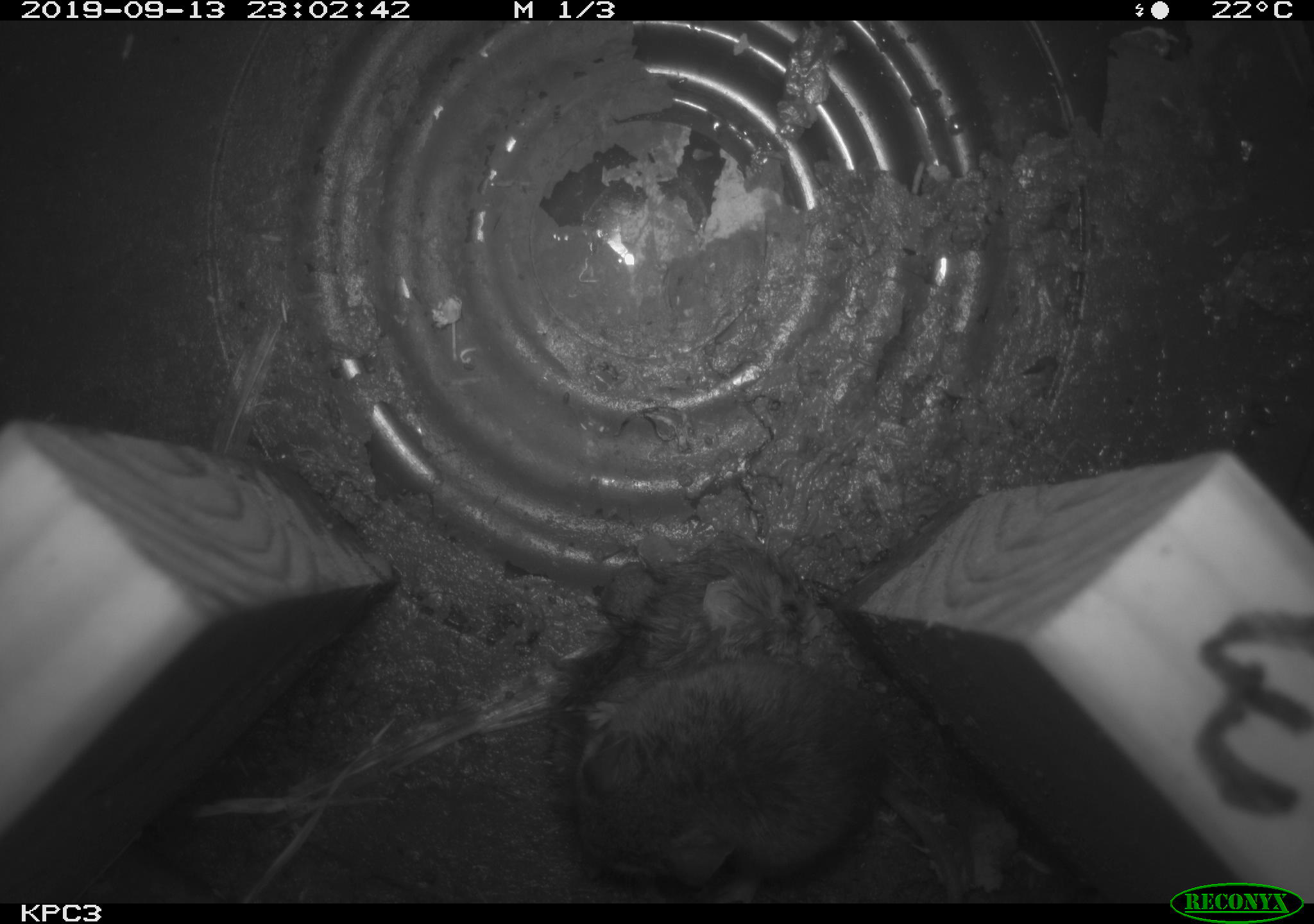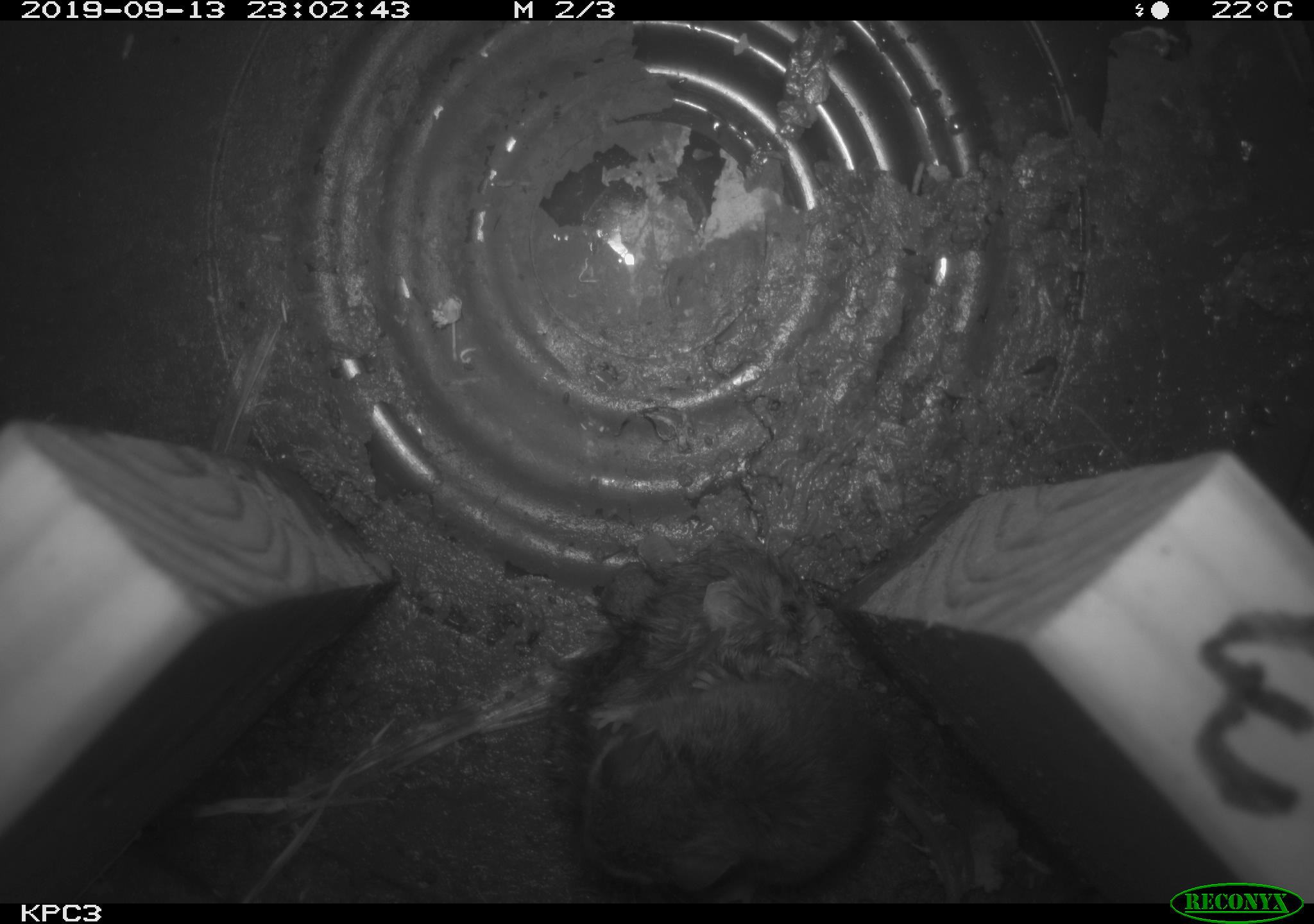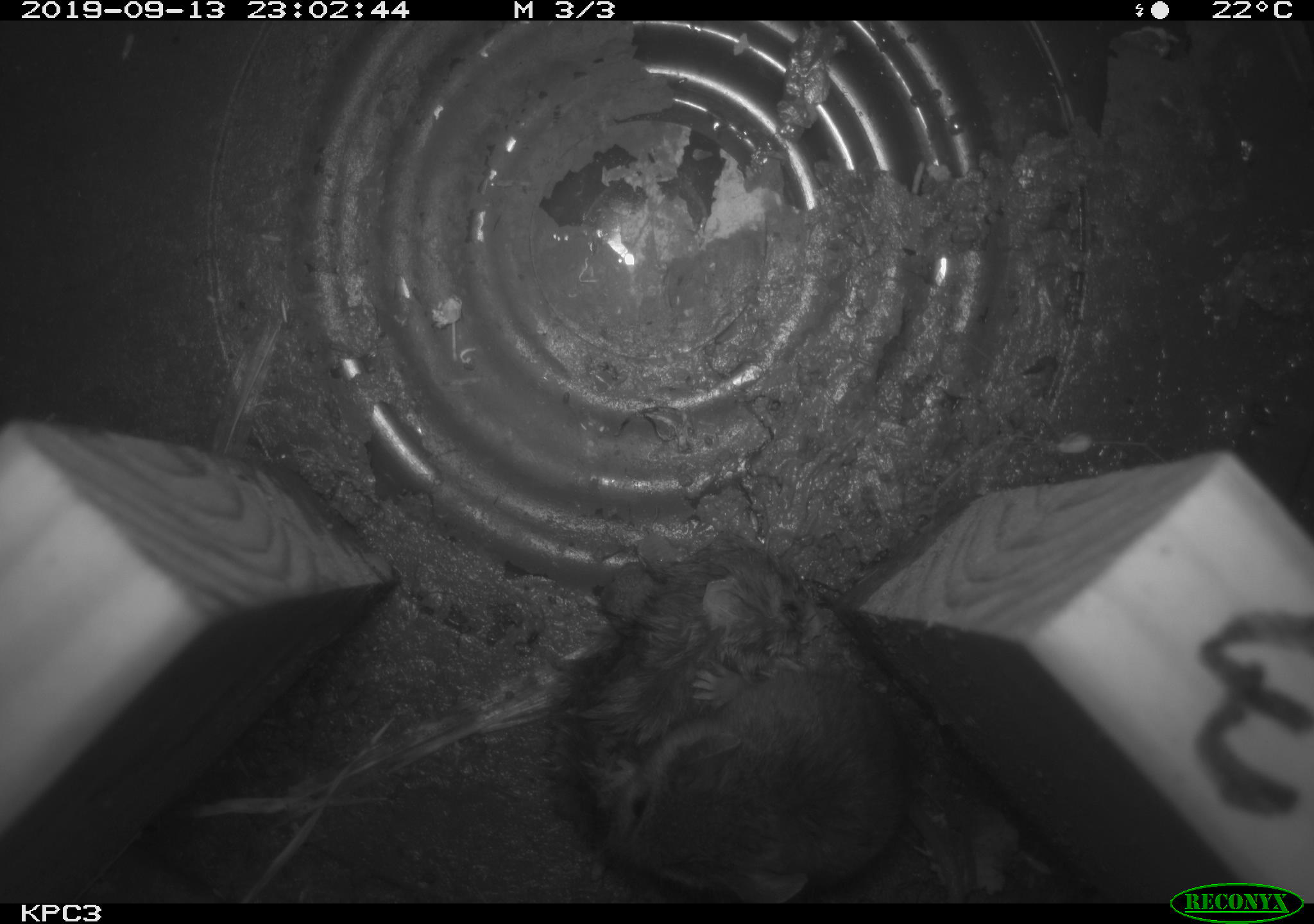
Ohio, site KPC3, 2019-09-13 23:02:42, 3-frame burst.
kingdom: Animalia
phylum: Chordata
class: Mammalia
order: Rodentia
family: Cricetidae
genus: Peromyscus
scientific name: Peromyscus leucopus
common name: white-footed mouse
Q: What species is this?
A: White-footed mouse (Peromyscus leucopus).